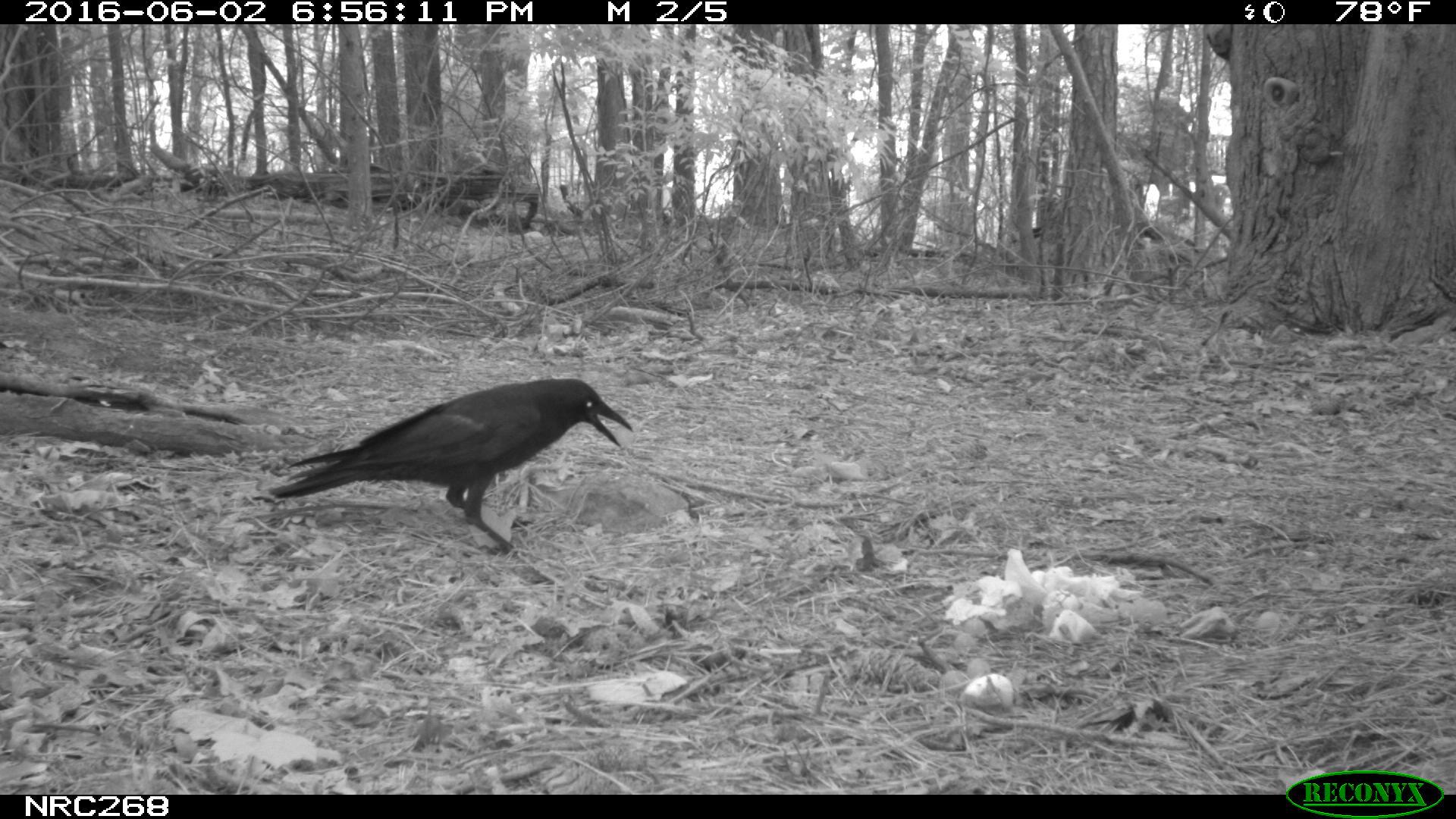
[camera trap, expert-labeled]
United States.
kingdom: Animalia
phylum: Chordata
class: Aves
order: Passeriformes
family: Corvidae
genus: Corvus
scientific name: Corvus brachyrhynchos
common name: american crow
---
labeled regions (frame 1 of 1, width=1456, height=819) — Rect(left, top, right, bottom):
American Crow: Rect(271, 358, 661, 556)